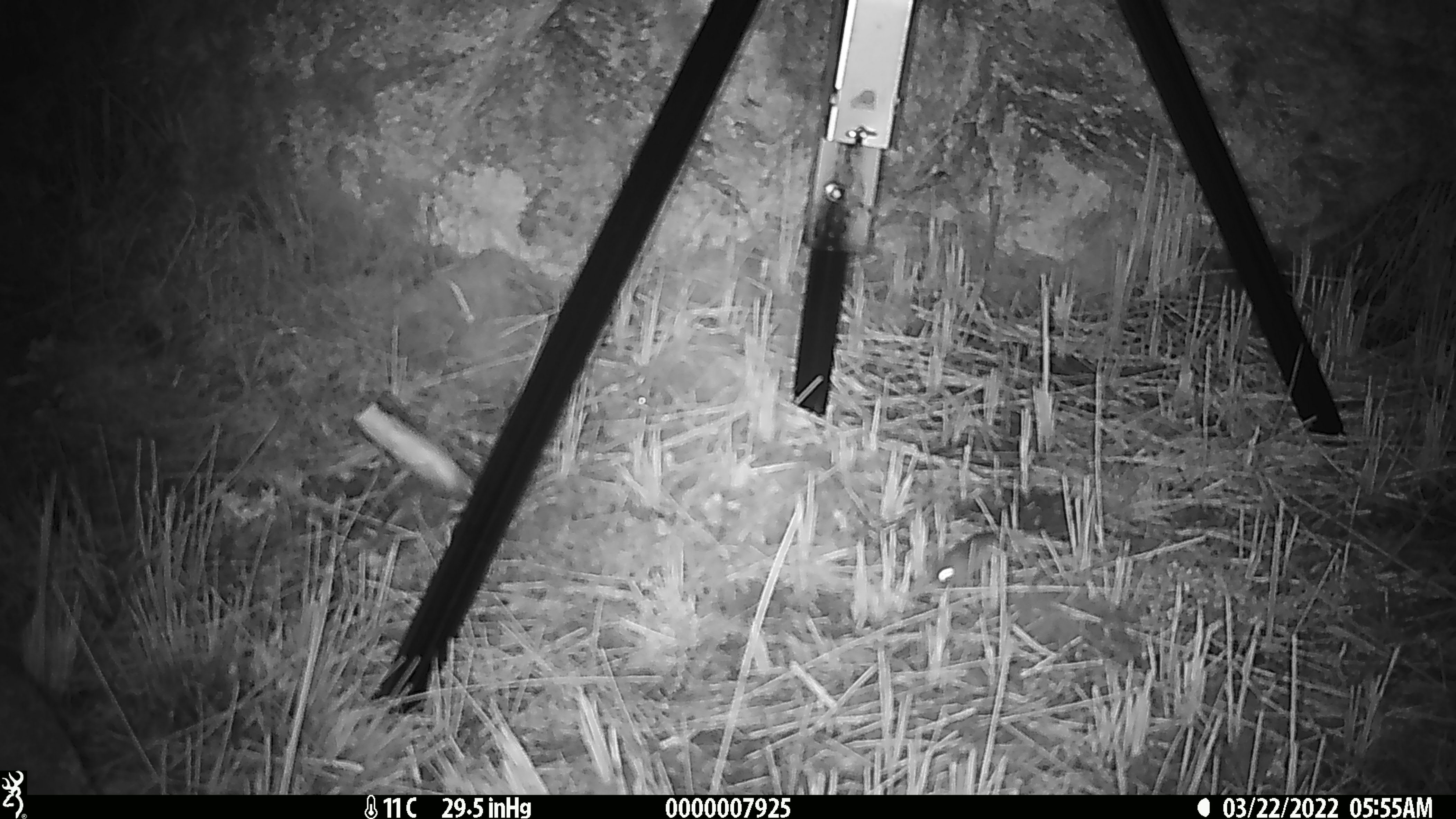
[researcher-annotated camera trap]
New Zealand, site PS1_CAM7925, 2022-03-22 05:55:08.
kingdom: Animalia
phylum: Chordata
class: Mammalia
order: Rodentia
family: Muridae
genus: Mus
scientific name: Mus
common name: mouse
Mouse (Mus).